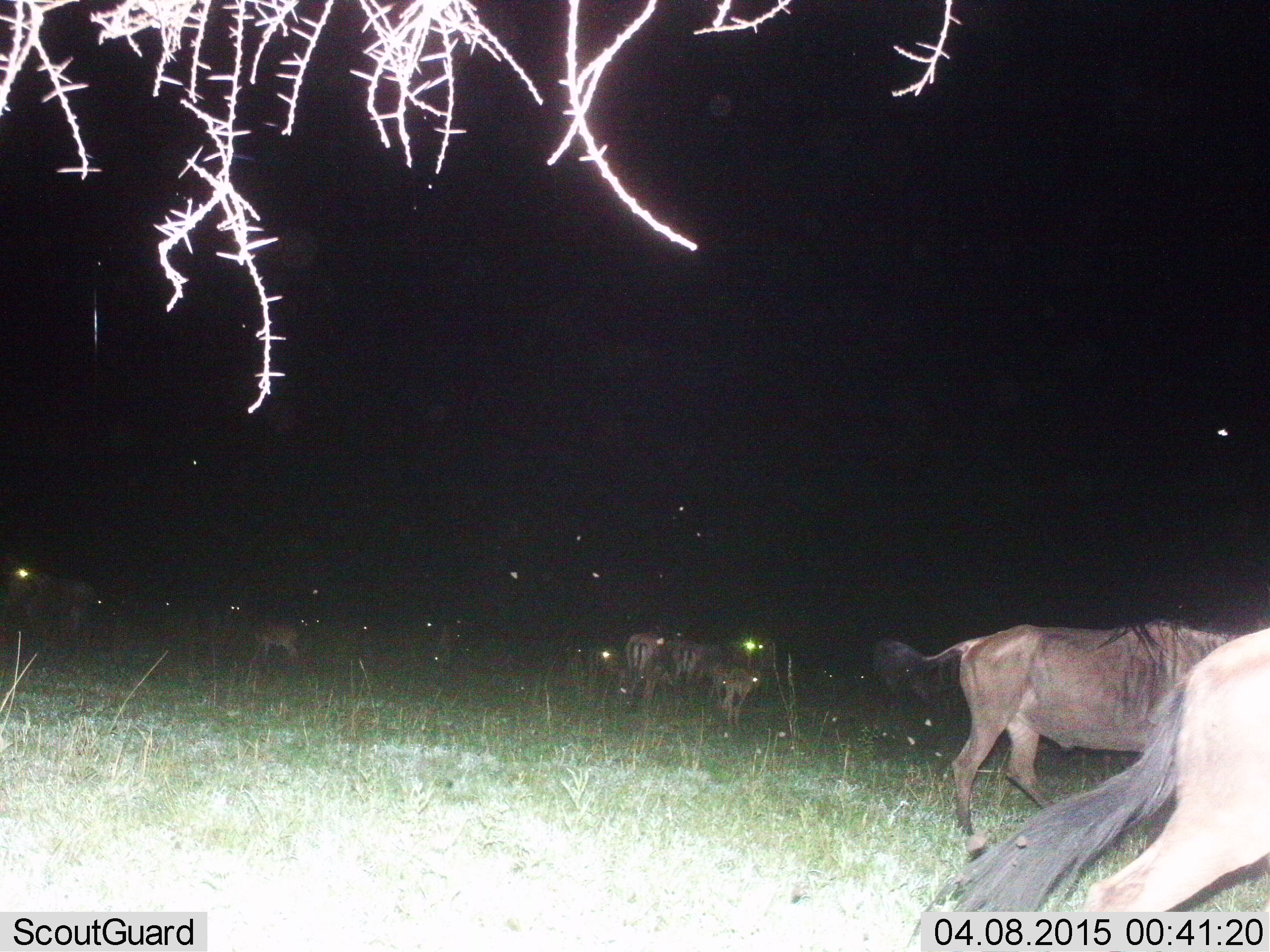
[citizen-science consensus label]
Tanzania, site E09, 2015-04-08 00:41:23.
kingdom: Animalia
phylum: Chordata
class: Mammalia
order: Artiodactyla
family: Bovidae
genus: Connochaetes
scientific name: Connochaetes taurinus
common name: blue wildebeest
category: wildebeest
Wildebeest (blue wildebeest) (Connochaetes taurinus), count 7. Behavior (volunteer vote fractions): standing 25%, resting 6%, moving 94%, interacting 0%. Young present (vote fraction): 12%. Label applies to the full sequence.